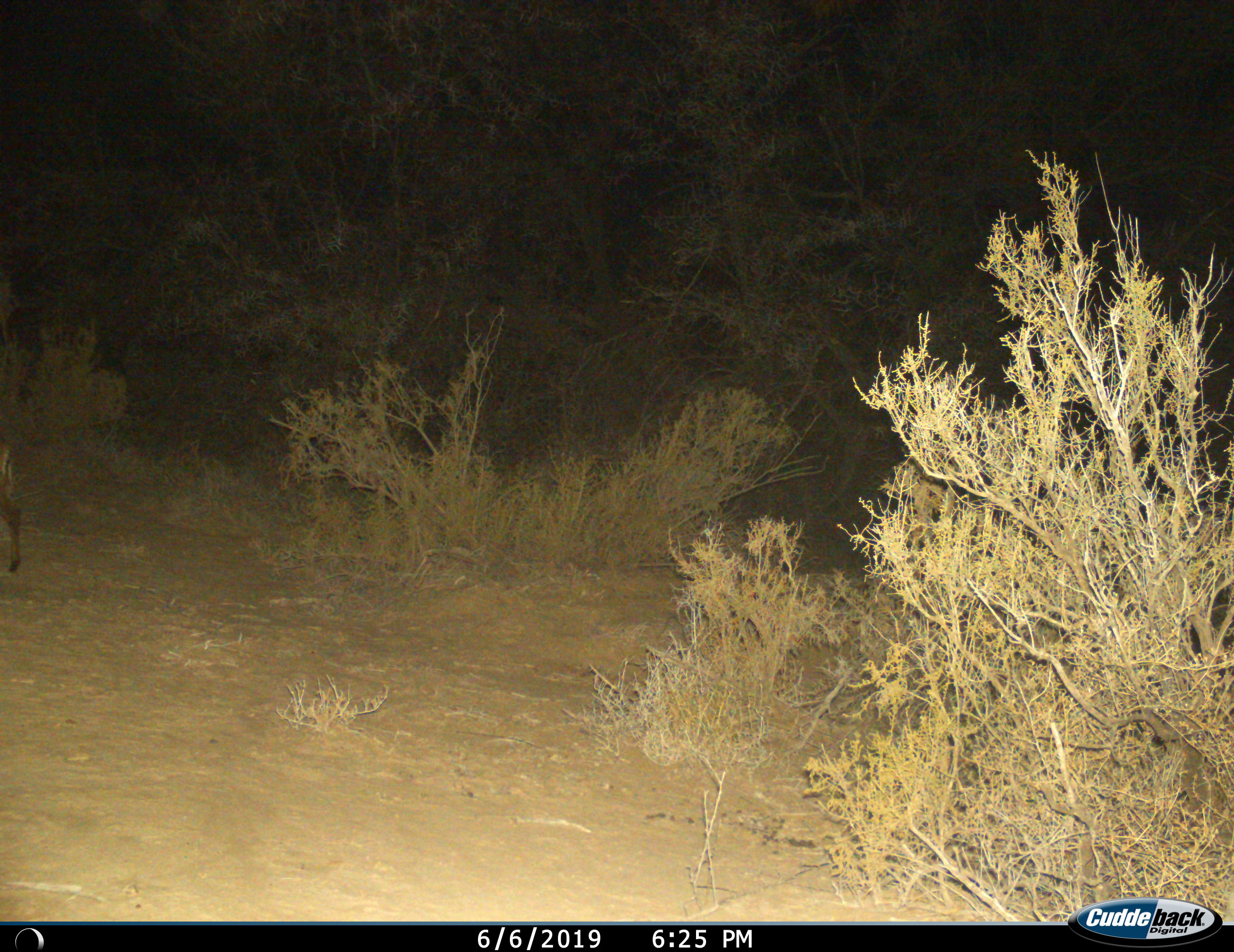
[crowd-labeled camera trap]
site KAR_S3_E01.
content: unidentified animal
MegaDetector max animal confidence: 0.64